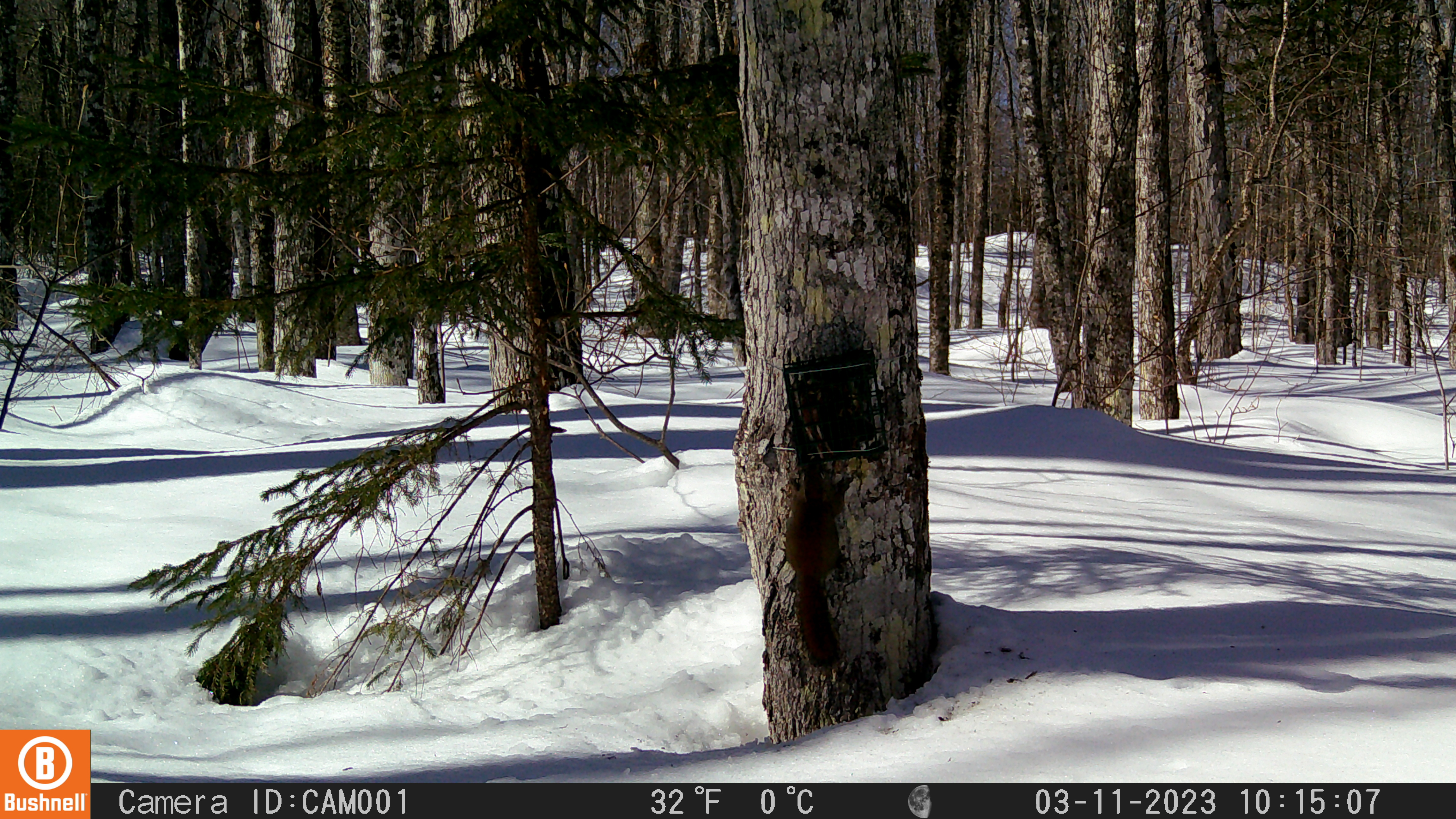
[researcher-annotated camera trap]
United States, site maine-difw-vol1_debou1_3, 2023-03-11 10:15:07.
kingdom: Animalia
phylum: Chordata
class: Mammalia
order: Rodentia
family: Sciuridae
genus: Tamiasciurus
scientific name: Tamiasciurus hudsonicus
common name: red squirrel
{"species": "red squirrel (Tamiasciurus hudsonicus)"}